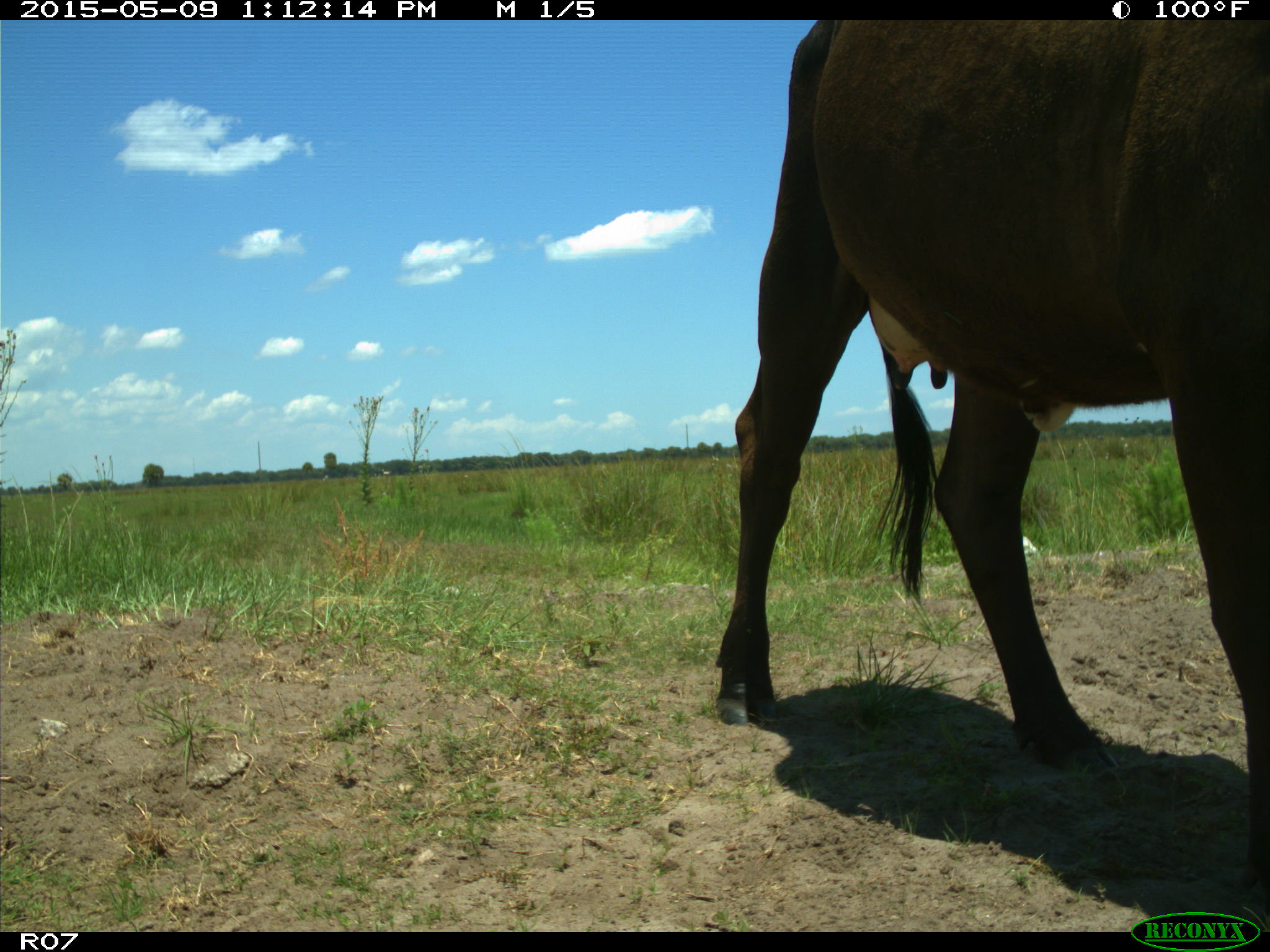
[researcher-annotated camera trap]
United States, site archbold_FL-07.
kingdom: Animalia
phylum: Chordata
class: Mammalia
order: Artiodactyla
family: Bovidae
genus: Bos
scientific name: Bos taurus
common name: domestic cow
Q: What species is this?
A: Bos taurus (domestic cow).